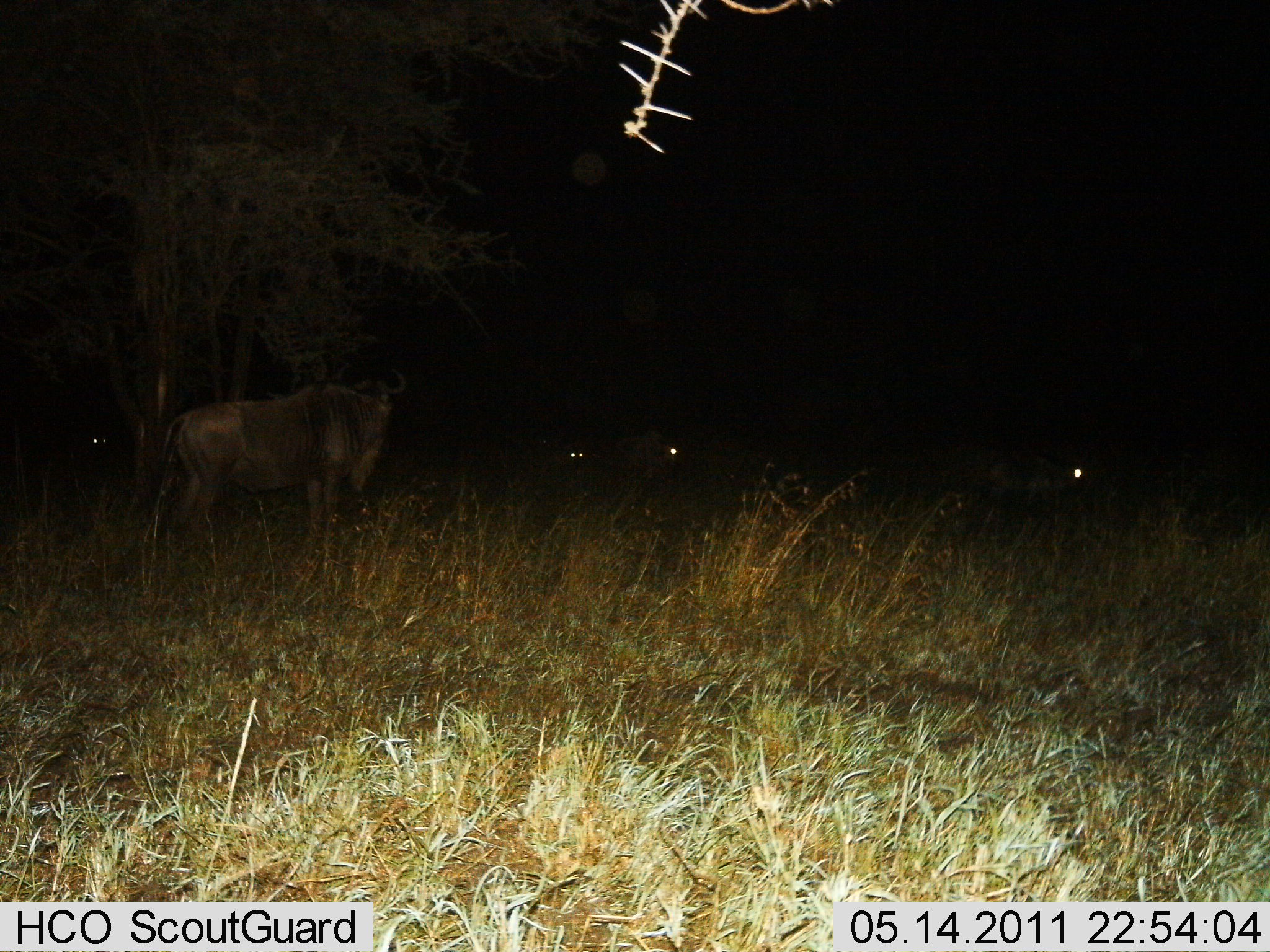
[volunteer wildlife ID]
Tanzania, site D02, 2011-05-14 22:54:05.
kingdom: Animalia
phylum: Chordata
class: Mammalia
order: Artiodactyla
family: Bovidae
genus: Connochaetes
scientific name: Connochaetes taurinus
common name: blue wildebeest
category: wildebeest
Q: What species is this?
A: Wildebeest (blue wildebeest) (Connochaetes taurinus).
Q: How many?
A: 5.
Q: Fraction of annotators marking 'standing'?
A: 88%.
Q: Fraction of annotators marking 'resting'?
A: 18%.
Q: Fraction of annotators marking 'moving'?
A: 6%.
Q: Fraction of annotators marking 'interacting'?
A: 6%.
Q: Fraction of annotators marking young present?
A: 0%.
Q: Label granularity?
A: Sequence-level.